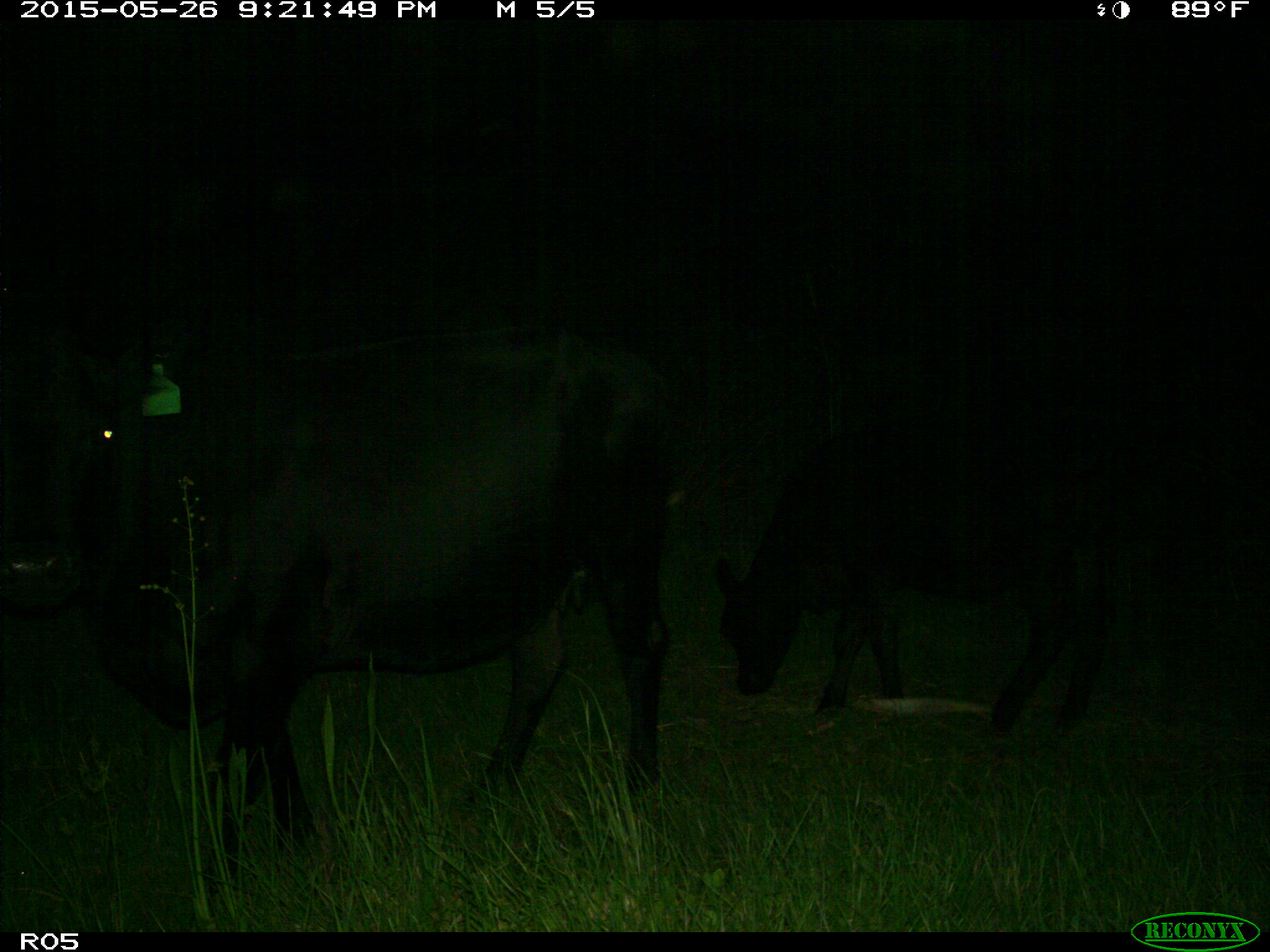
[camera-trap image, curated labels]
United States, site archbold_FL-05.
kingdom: Animalia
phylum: Chordata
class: Mammalia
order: Artiodactyla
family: Bovidae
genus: Bos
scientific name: Bos taurus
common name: domestic cow